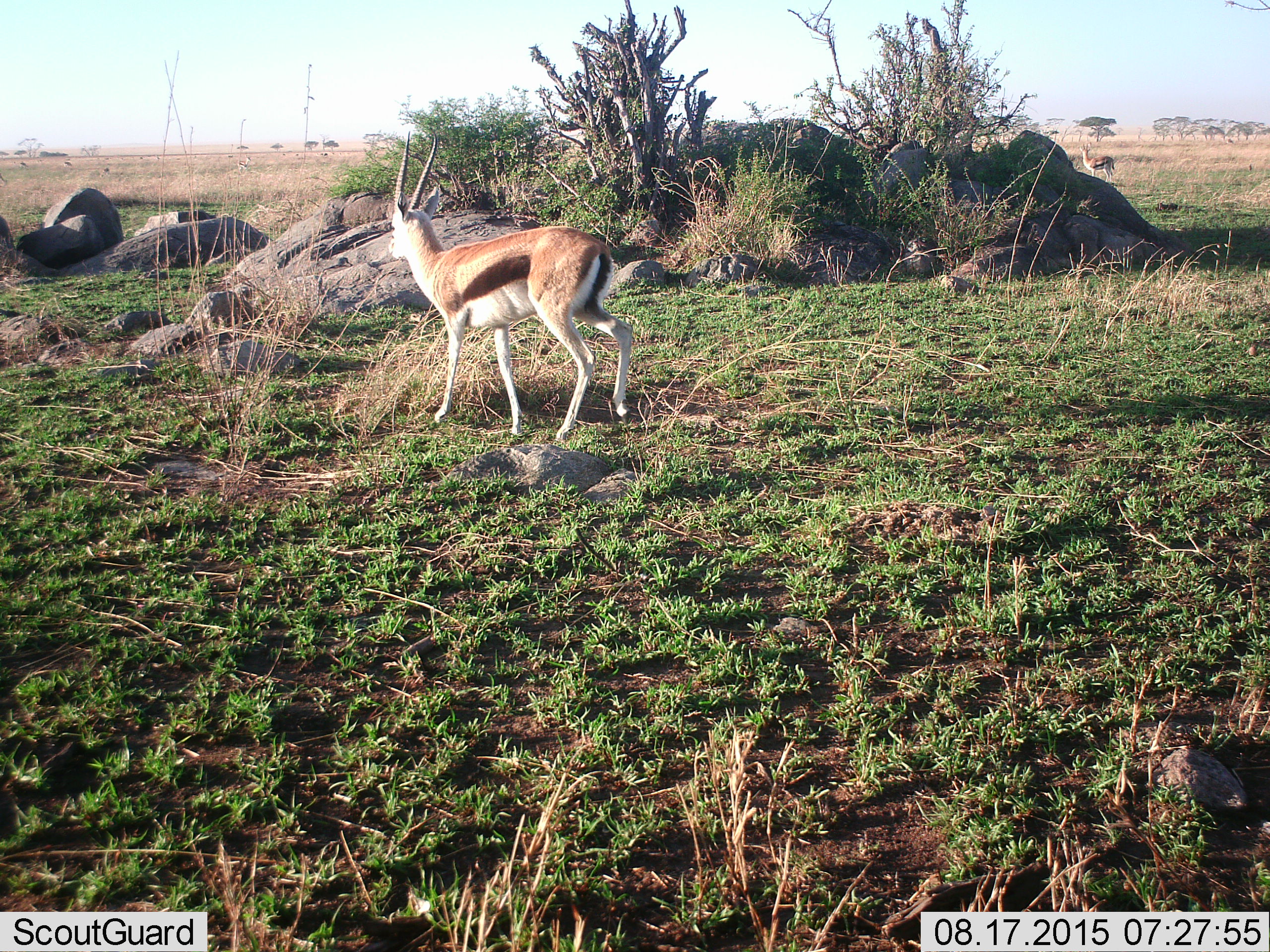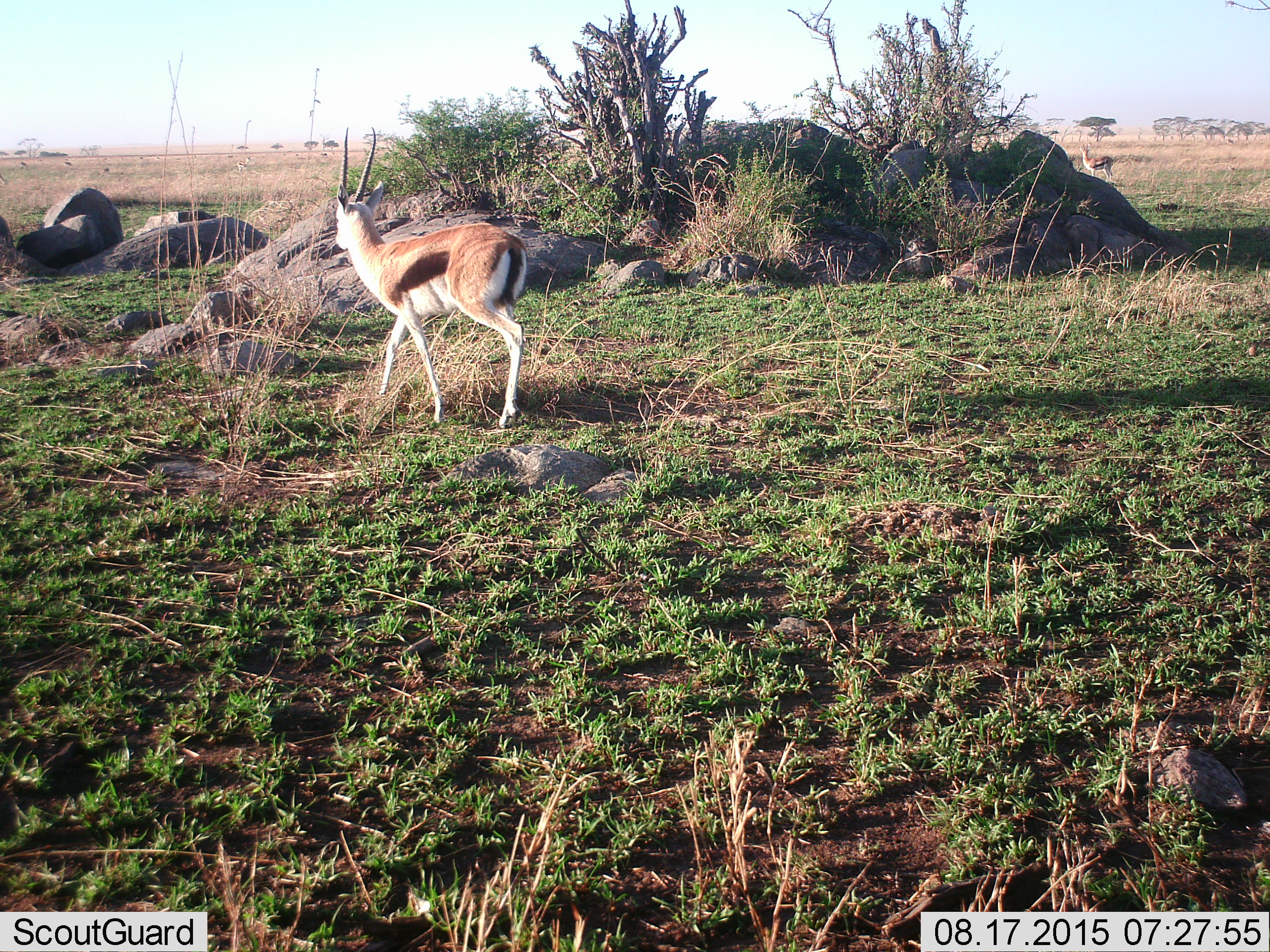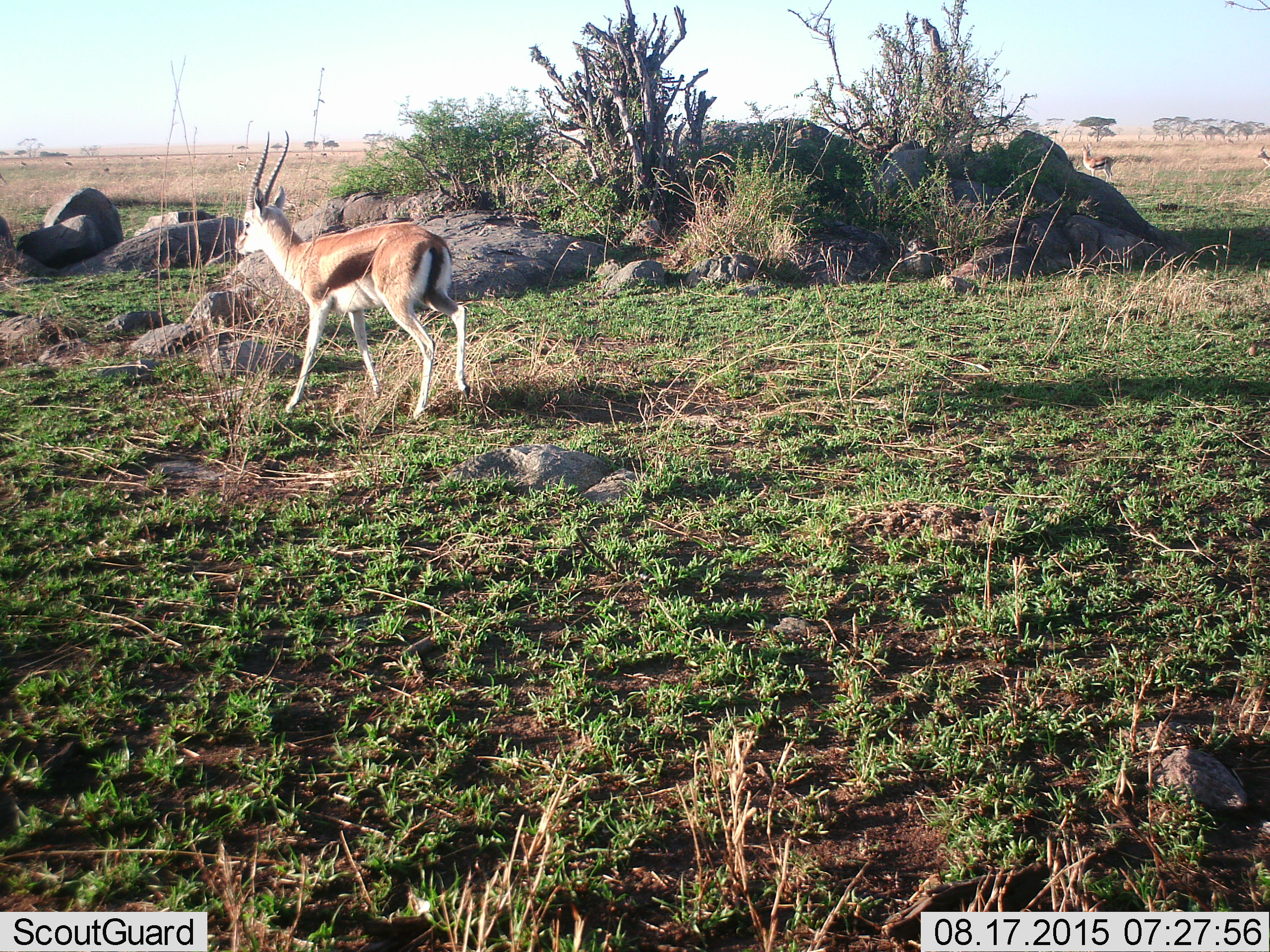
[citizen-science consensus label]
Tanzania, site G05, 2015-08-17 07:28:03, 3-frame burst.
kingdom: Animalia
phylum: Chordata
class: Mammalia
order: Artiodactyla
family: Bovidae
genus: Eudorcas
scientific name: Eudorcas thomsonii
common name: thomson's gazelle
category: gazellethomsons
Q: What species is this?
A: Gazellethomsons (thomson's gazelle) (Eudorcas thomsonii).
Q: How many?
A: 5.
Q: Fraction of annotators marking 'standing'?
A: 53%.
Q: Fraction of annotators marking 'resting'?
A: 13%.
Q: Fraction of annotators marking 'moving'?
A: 93%.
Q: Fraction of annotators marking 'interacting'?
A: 20%.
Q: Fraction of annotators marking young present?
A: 20%.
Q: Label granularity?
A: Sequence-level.